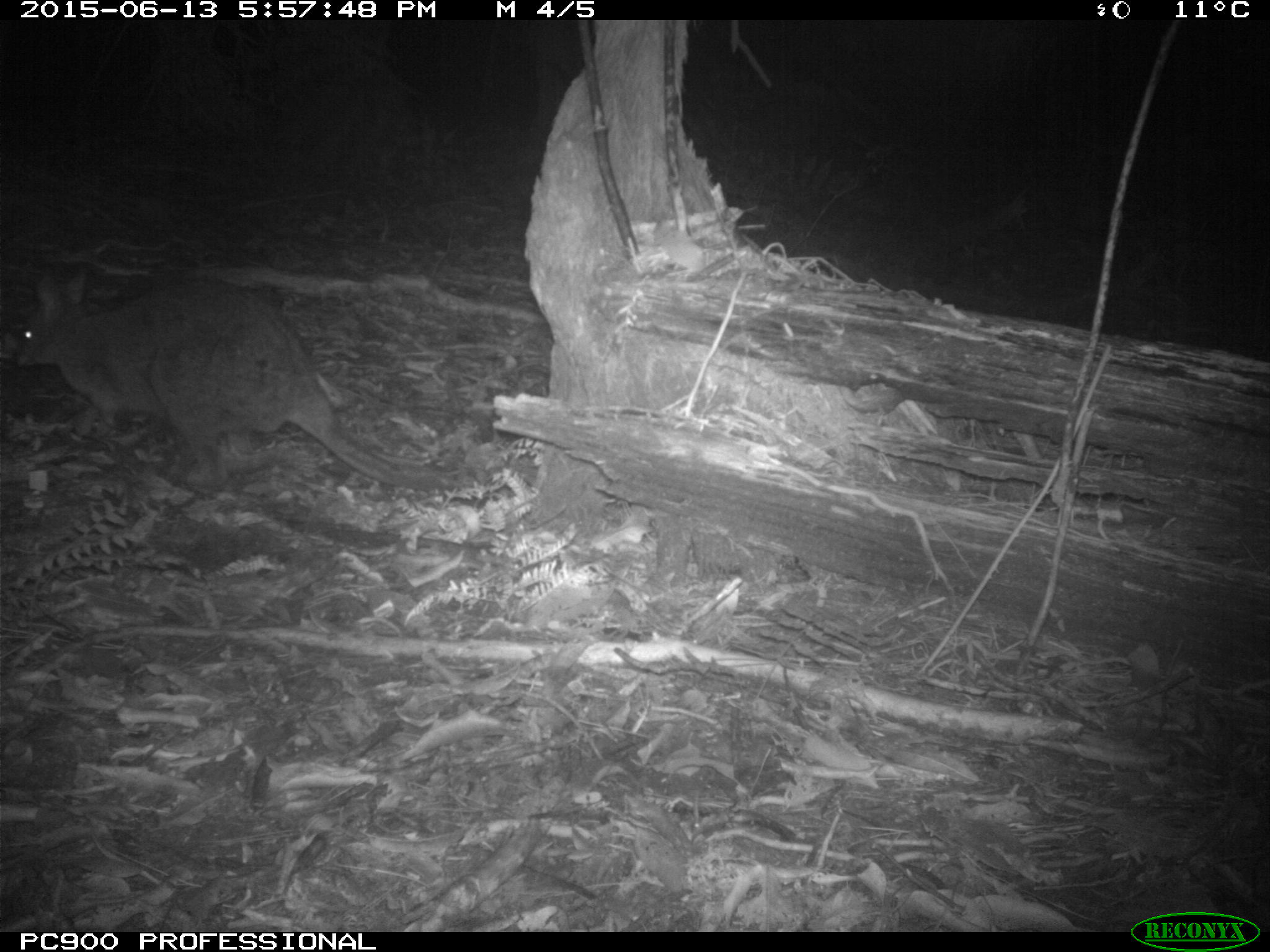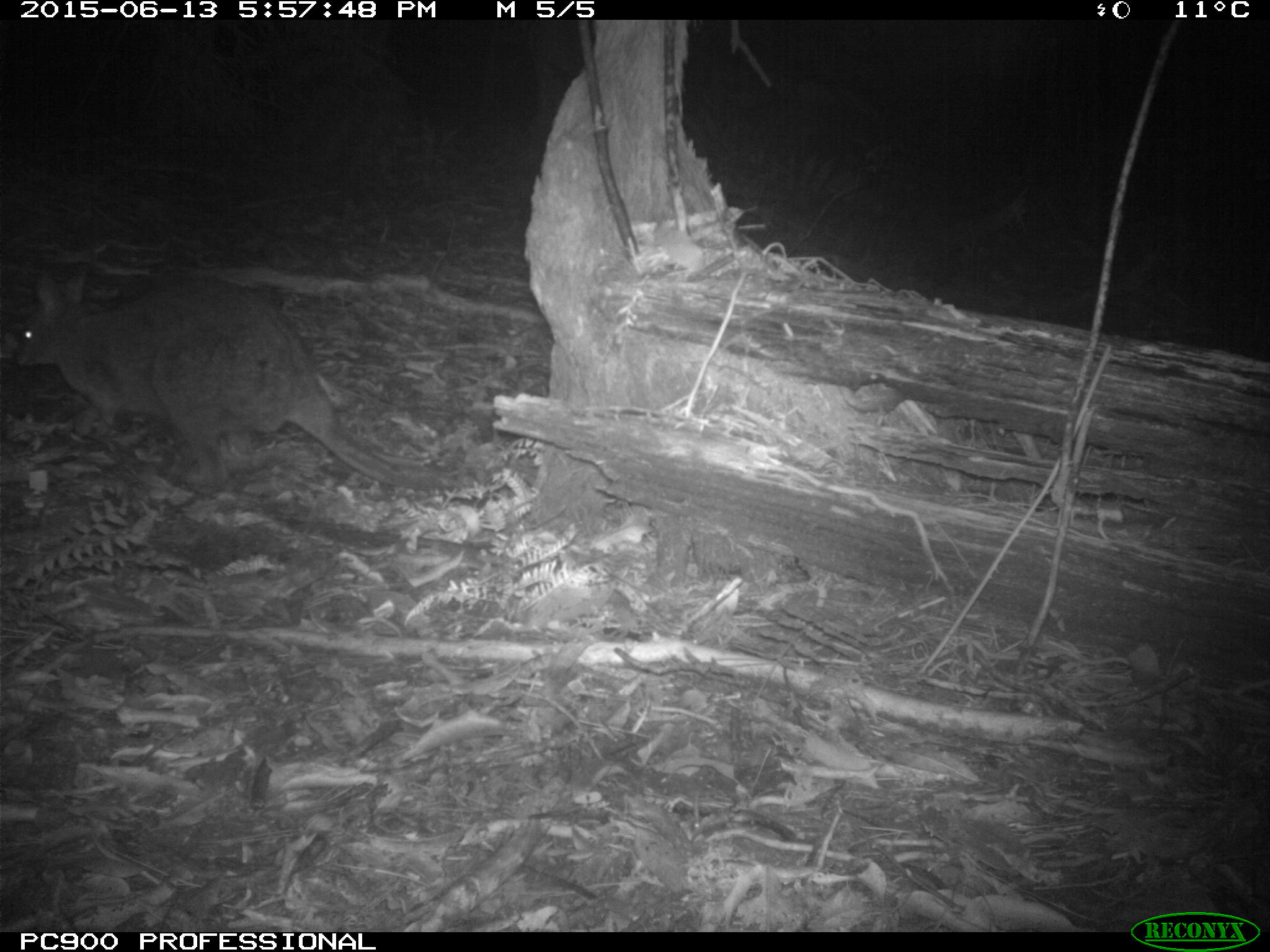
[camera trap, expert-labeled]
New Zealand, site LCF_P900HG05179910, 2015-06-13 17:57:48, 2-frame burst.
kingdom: Animalia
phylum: Chordata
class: Mammalia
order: Diprotodontia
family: Macropodidae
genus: Notamacropus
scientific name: Notamacropus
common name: wallaby